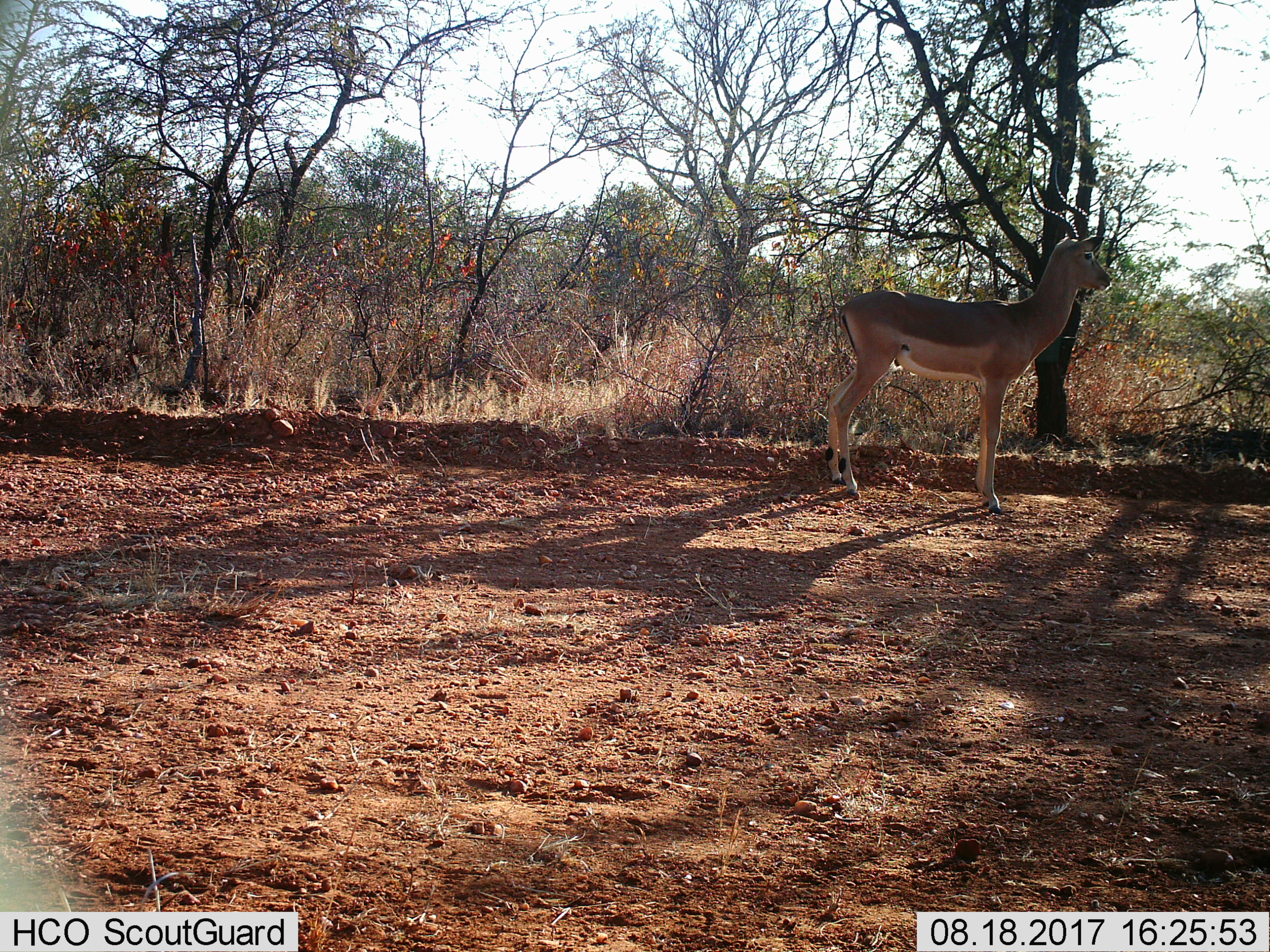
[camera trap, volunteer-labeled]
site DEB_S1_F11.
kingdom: Animalia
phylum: Chordata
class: Mammalia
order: Artiodactyla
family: Bovidae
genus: Aepyceros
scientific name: Aepyceros melampus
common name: impala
Impala (Aepyceros melampus), count 1. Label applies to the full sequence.